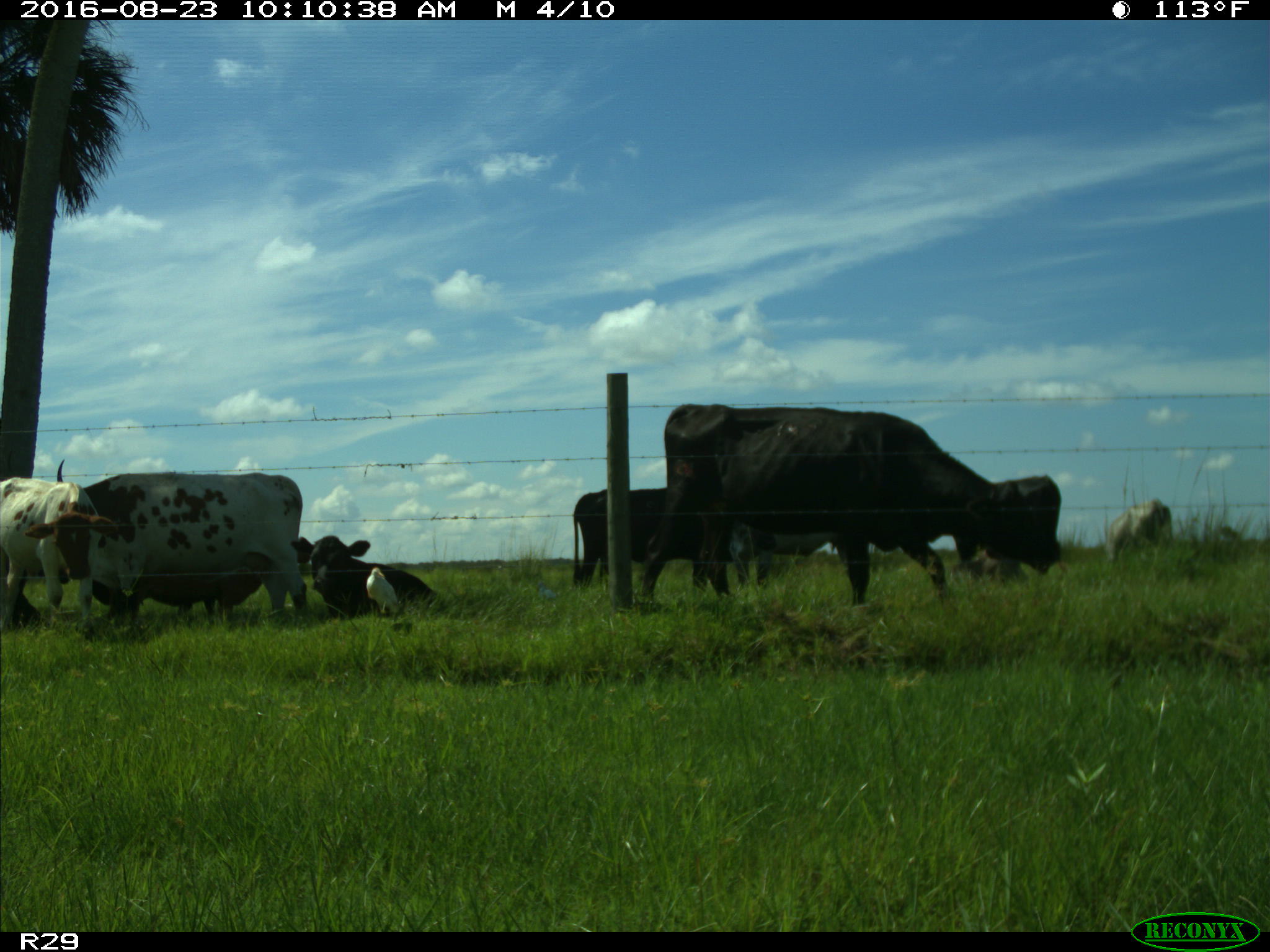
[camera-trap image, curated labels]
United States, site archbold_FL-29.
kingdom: Animalia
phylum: Chordata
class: Mammalia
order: Artiodactyla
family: Bovidae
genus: Bos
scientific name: Bos taurus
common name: domestic cow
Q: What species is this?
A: Bos taurus (domestic cow).